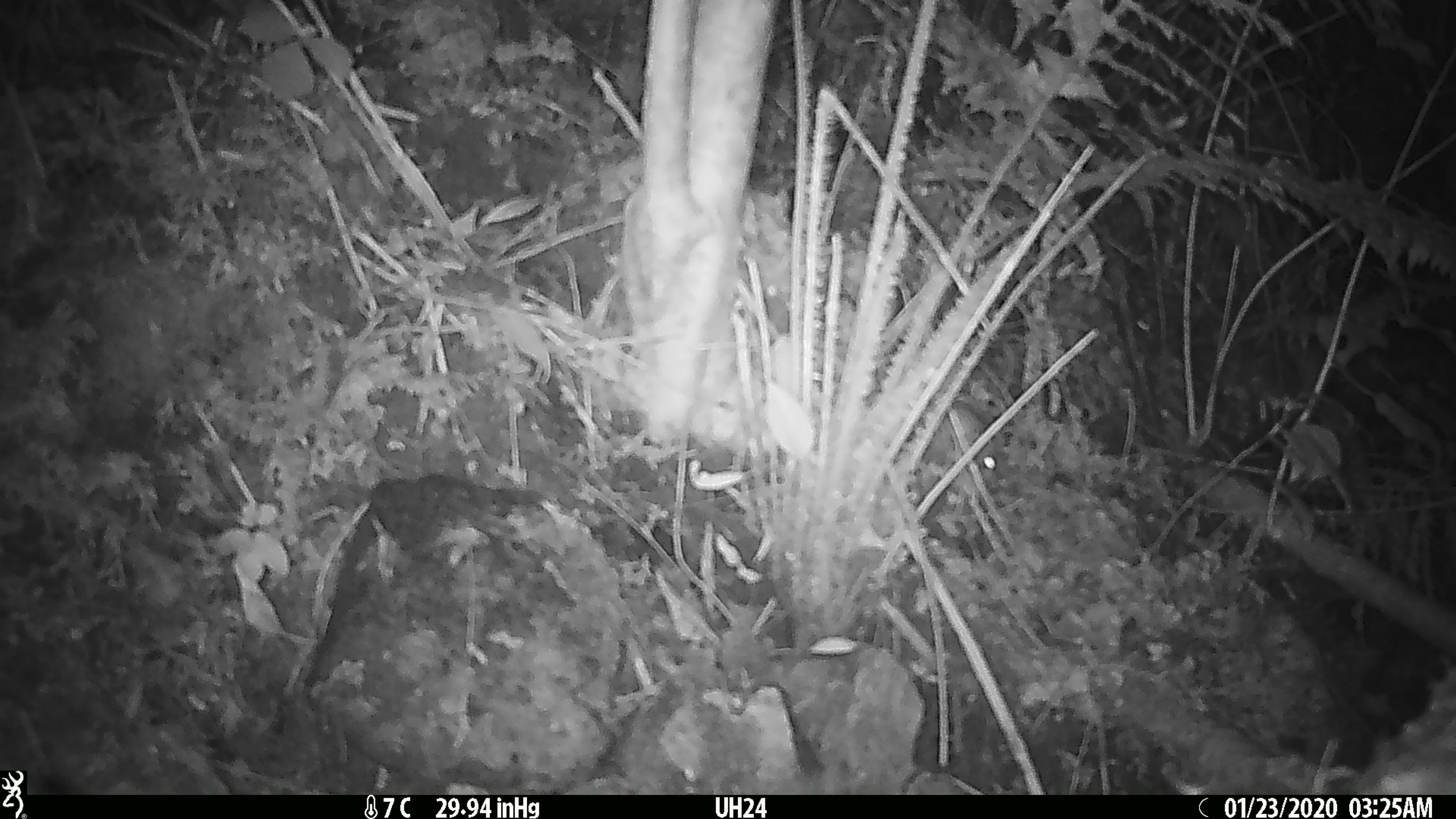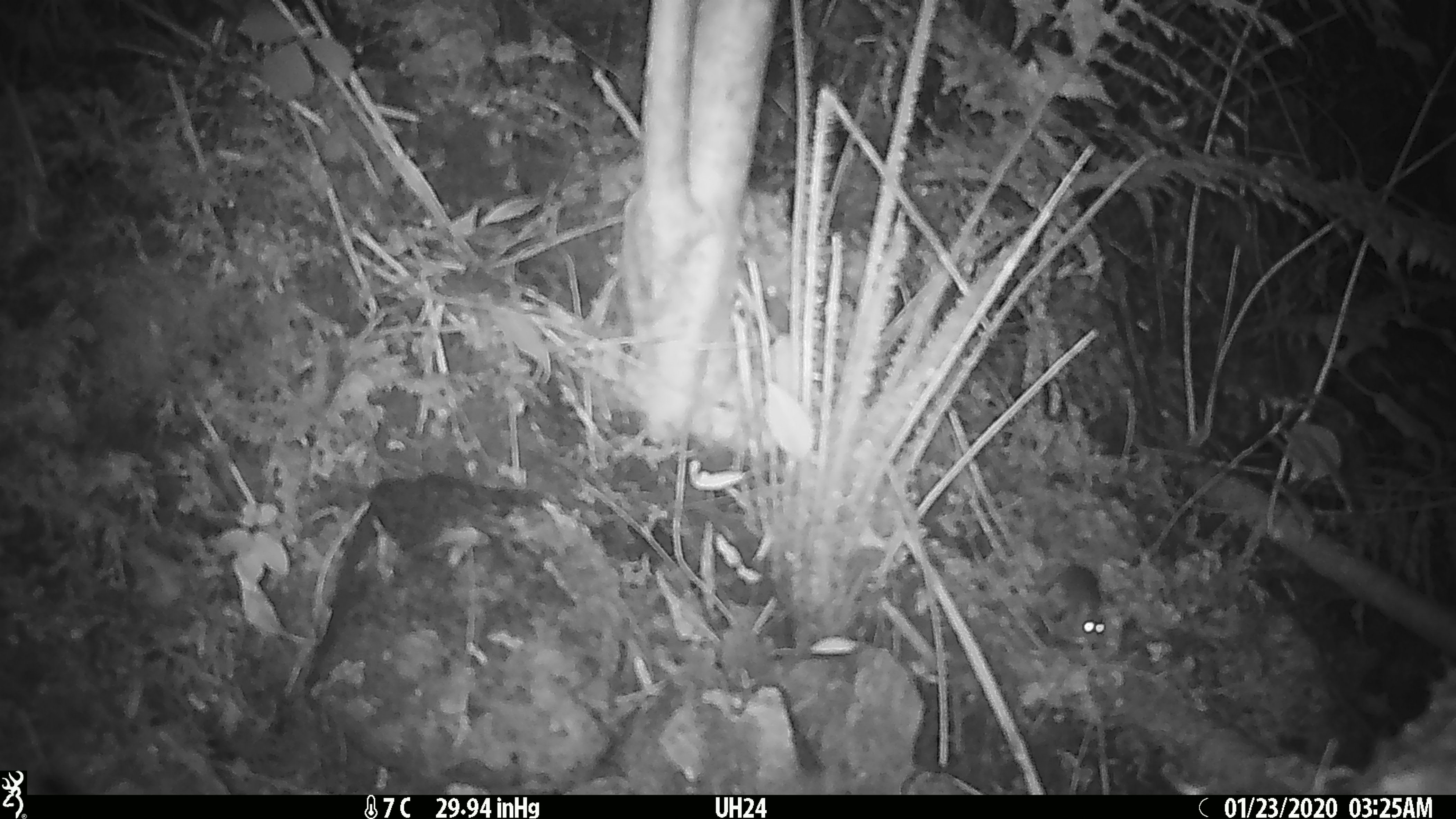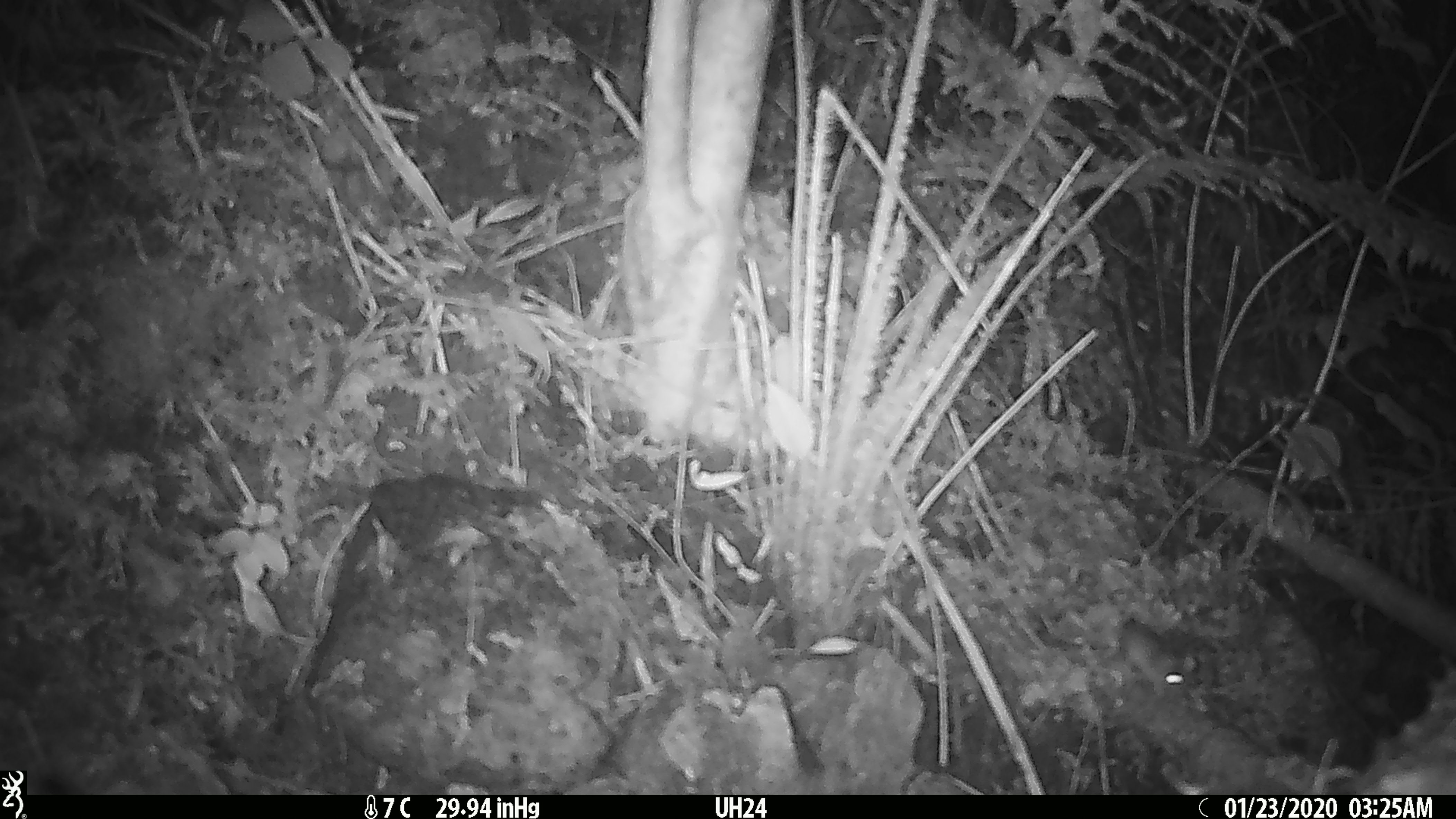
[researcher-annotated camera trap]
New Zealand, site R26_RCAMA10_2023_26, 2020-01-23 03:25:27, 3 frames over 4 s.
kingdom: Animalia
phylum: Chordata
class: Mammalia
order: Rodentia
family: Muridae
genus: Mus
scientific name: Mus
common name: mouse